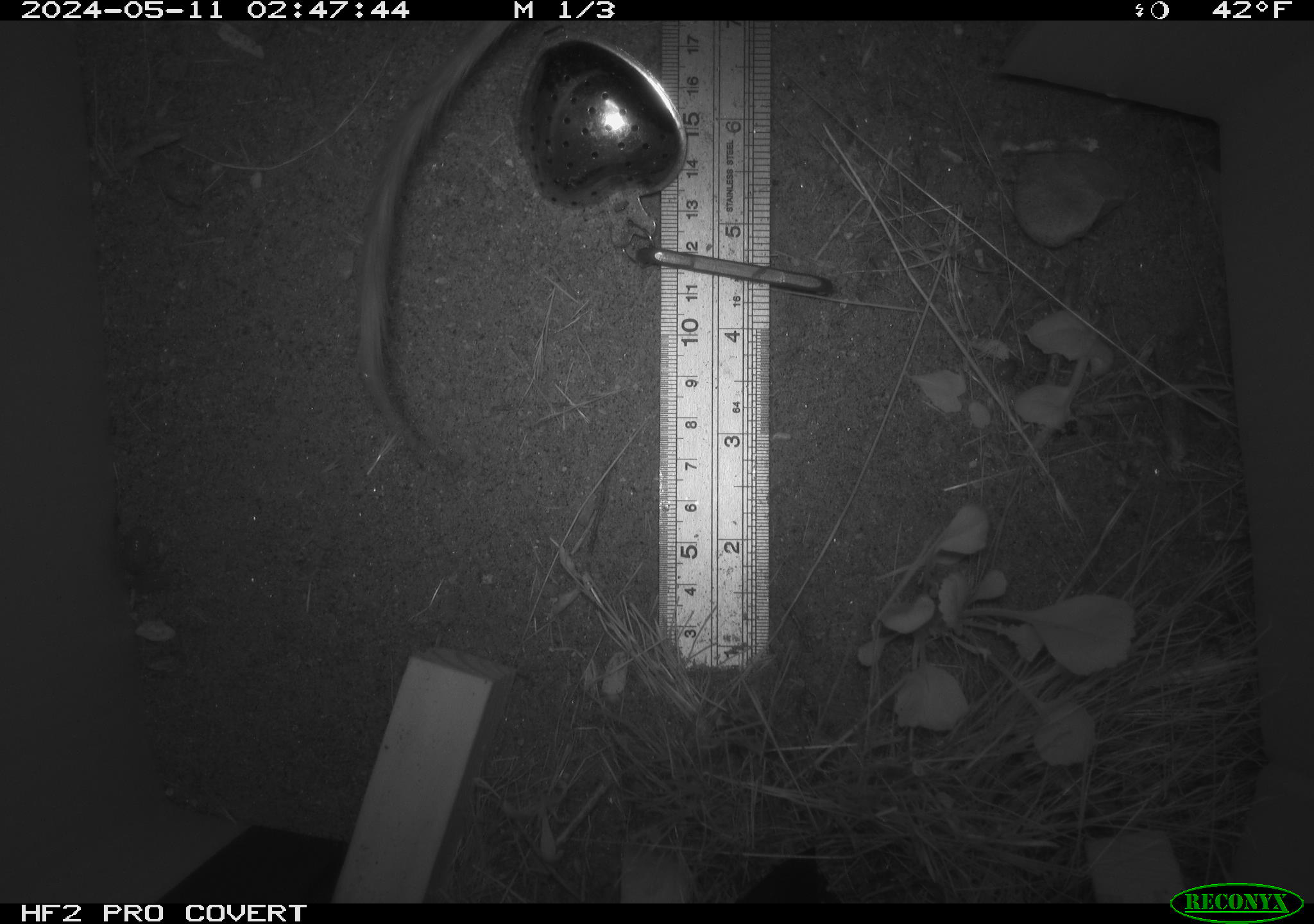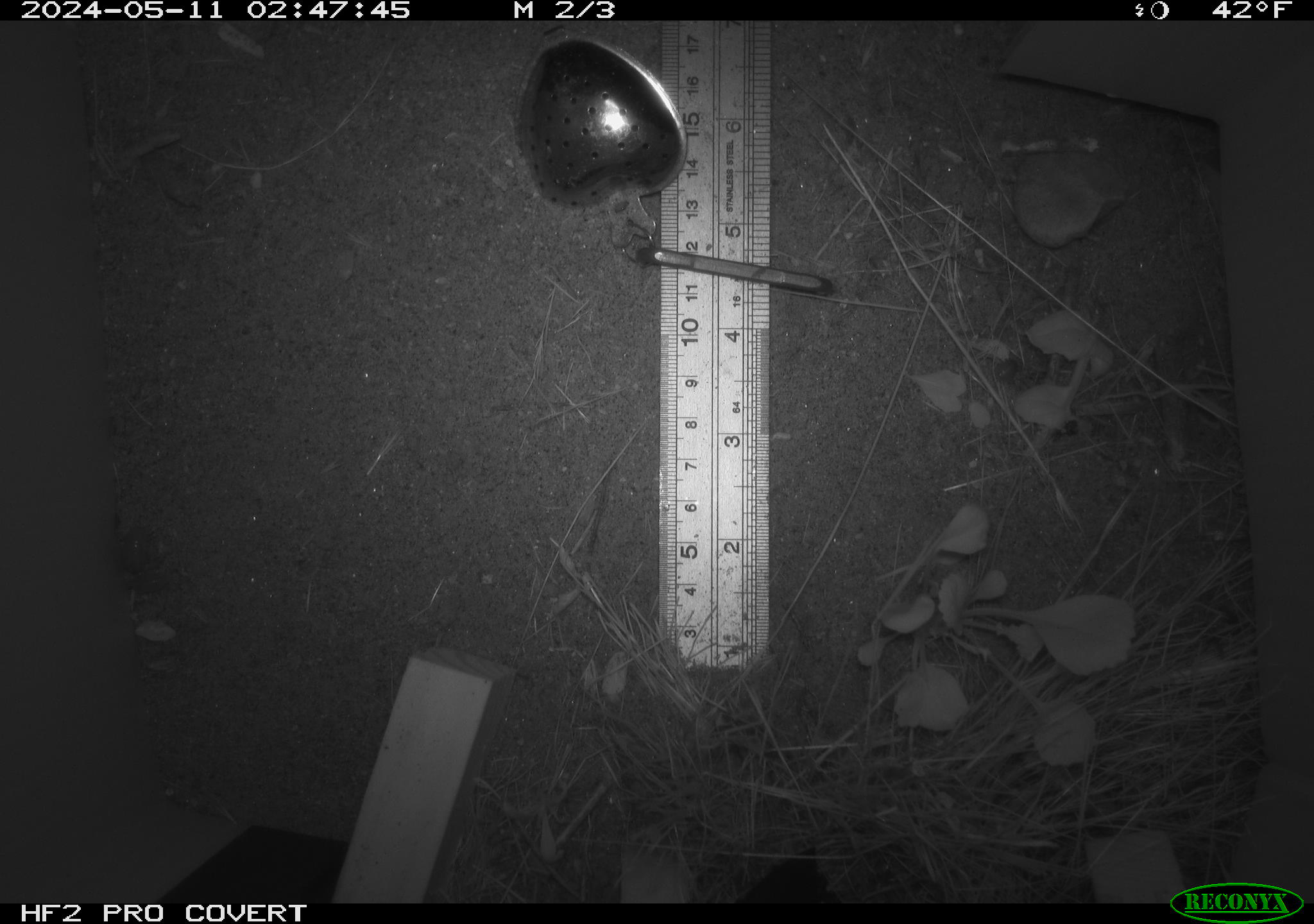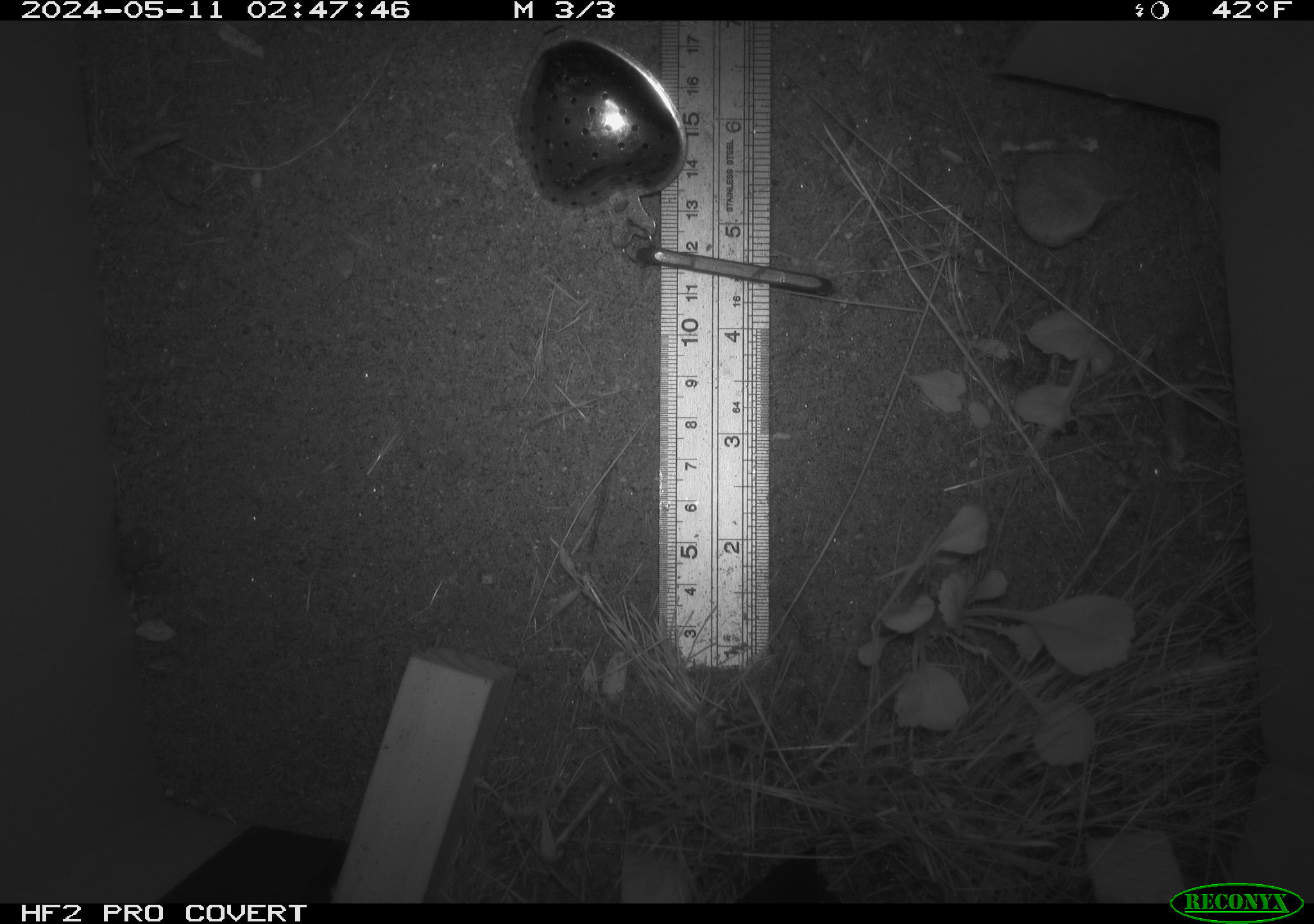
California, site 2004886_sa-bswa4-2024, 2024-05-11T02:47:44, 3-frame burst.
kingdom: Animalia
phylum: Chordata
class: Mammalia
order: Rodentia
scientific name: Rodentia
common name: rodent